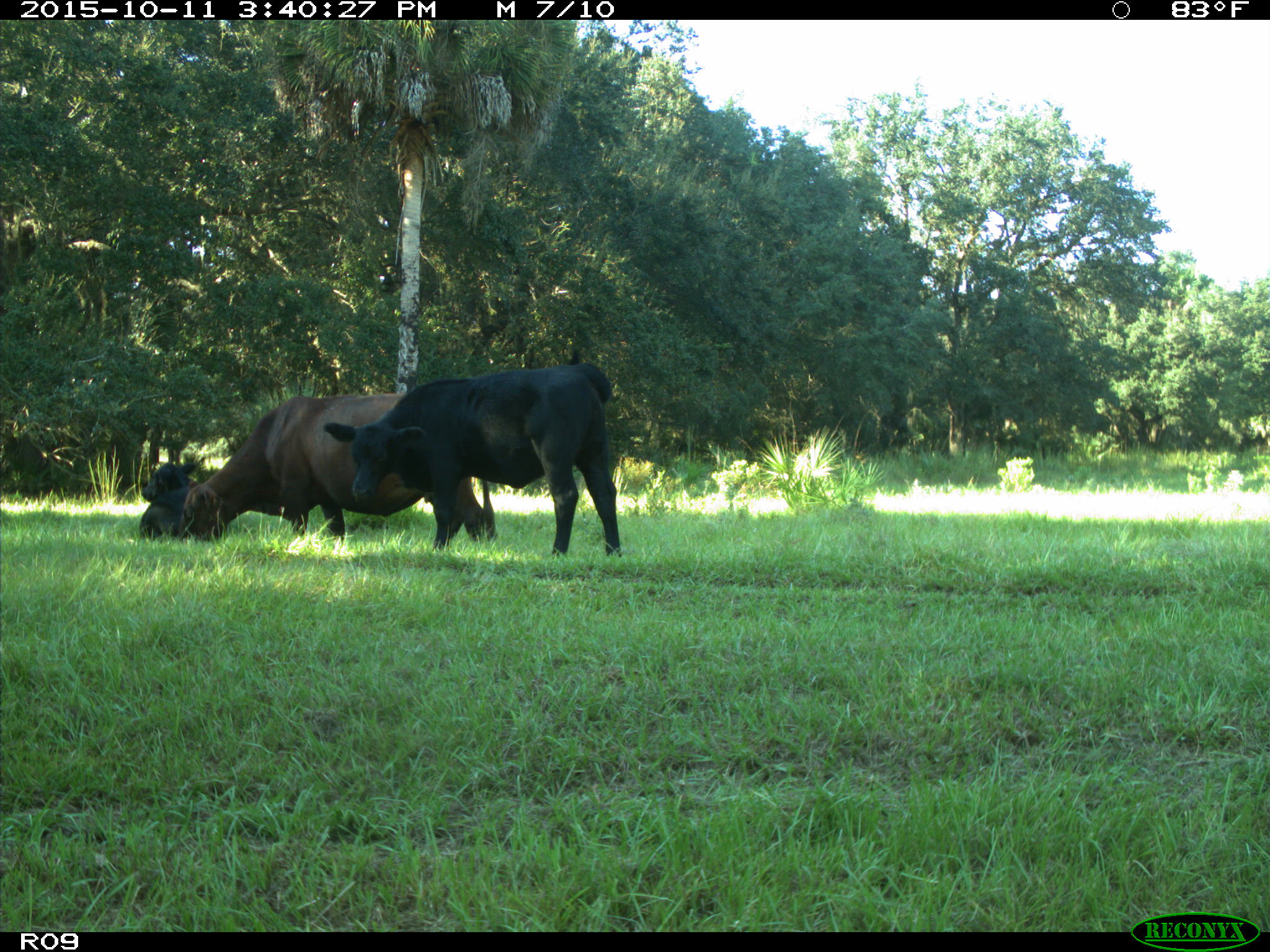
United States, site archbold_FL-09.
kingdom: Animalia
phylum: Chordata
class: Mammalia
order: Artiodactyla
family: Bovidae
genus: Bos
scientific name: Bos taurus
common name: domestic cow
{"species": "Bos taurus (domestic cow)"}